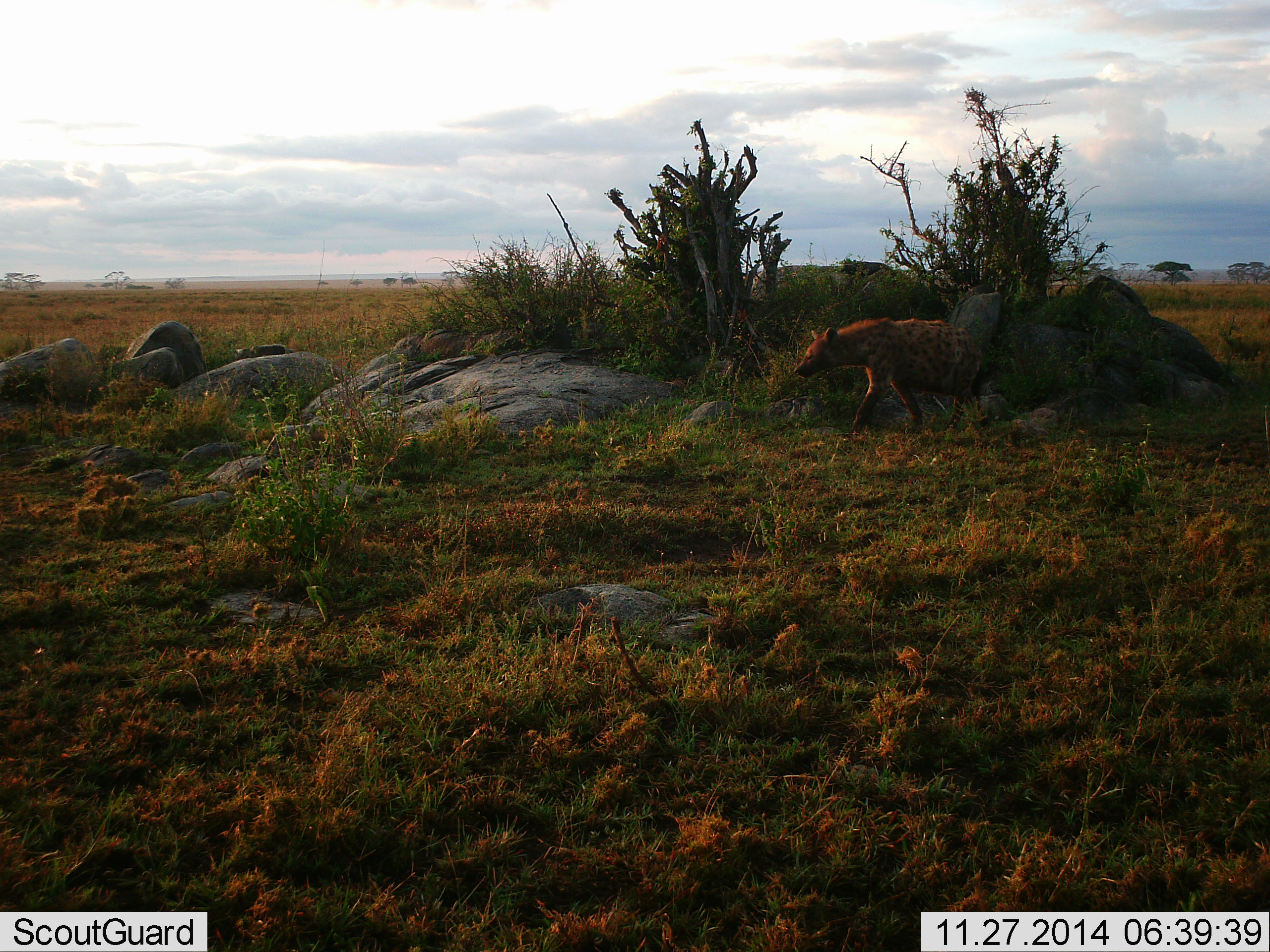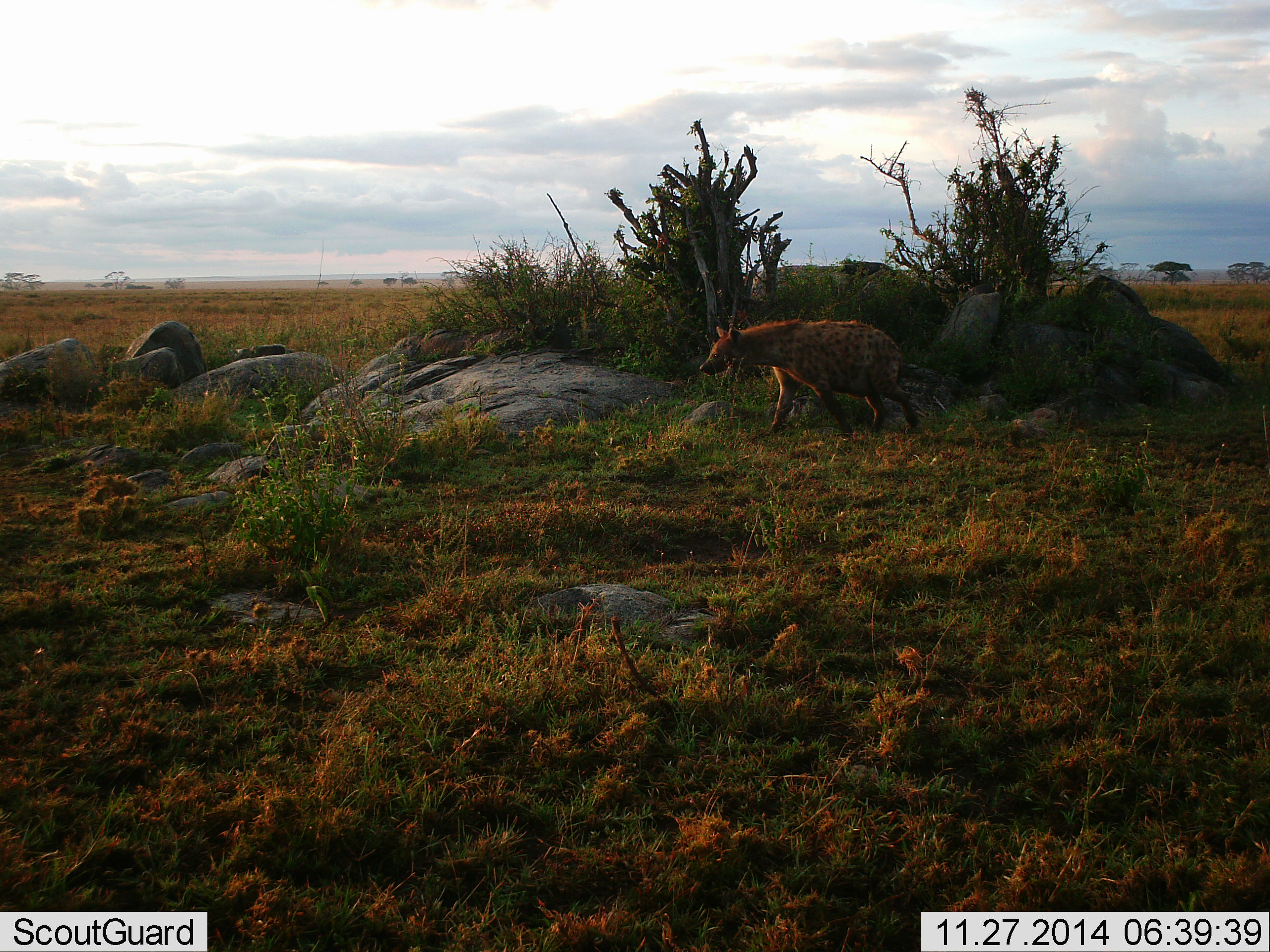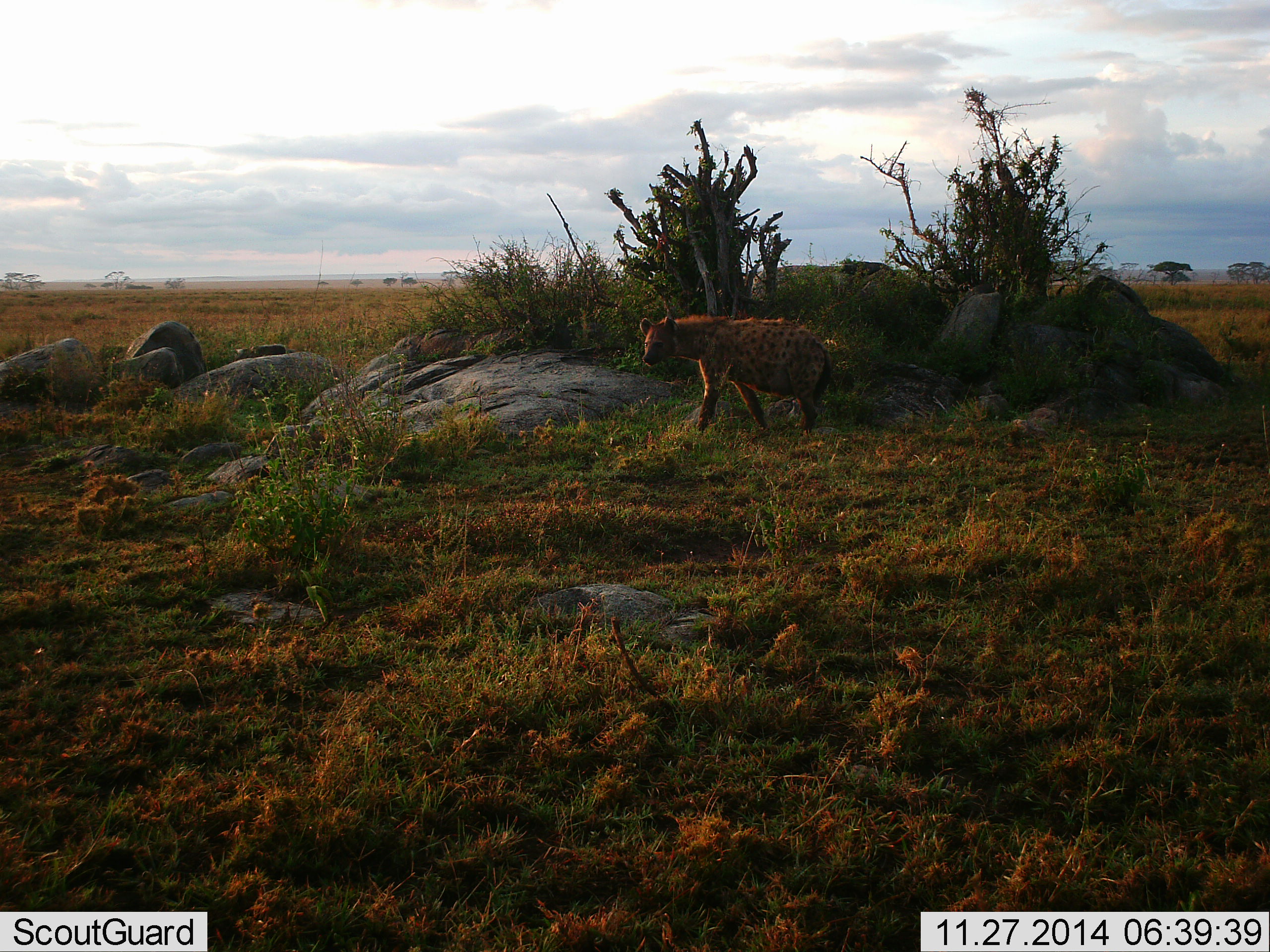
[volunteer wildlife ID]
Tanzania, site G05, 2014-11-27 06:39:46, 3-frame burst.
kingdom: Animalia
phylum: Chordata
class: Mammalia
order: Carnivora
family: Hyaenidae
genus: Crocuta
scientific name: Crocuta crocuta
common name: spotted hyena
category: hyenaspotted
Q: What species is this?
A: Hyenaspotted (spotted hyena) (Crocuta crocuta).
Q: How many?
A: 1.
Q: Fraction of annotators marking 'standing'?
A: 0%.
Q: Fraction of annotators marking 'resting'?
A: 0%.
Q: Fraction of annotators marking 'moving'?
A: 100%.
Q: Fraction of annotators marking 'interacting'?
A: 0%.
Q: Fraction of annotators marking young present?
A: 0%.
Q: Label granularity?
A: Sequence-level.